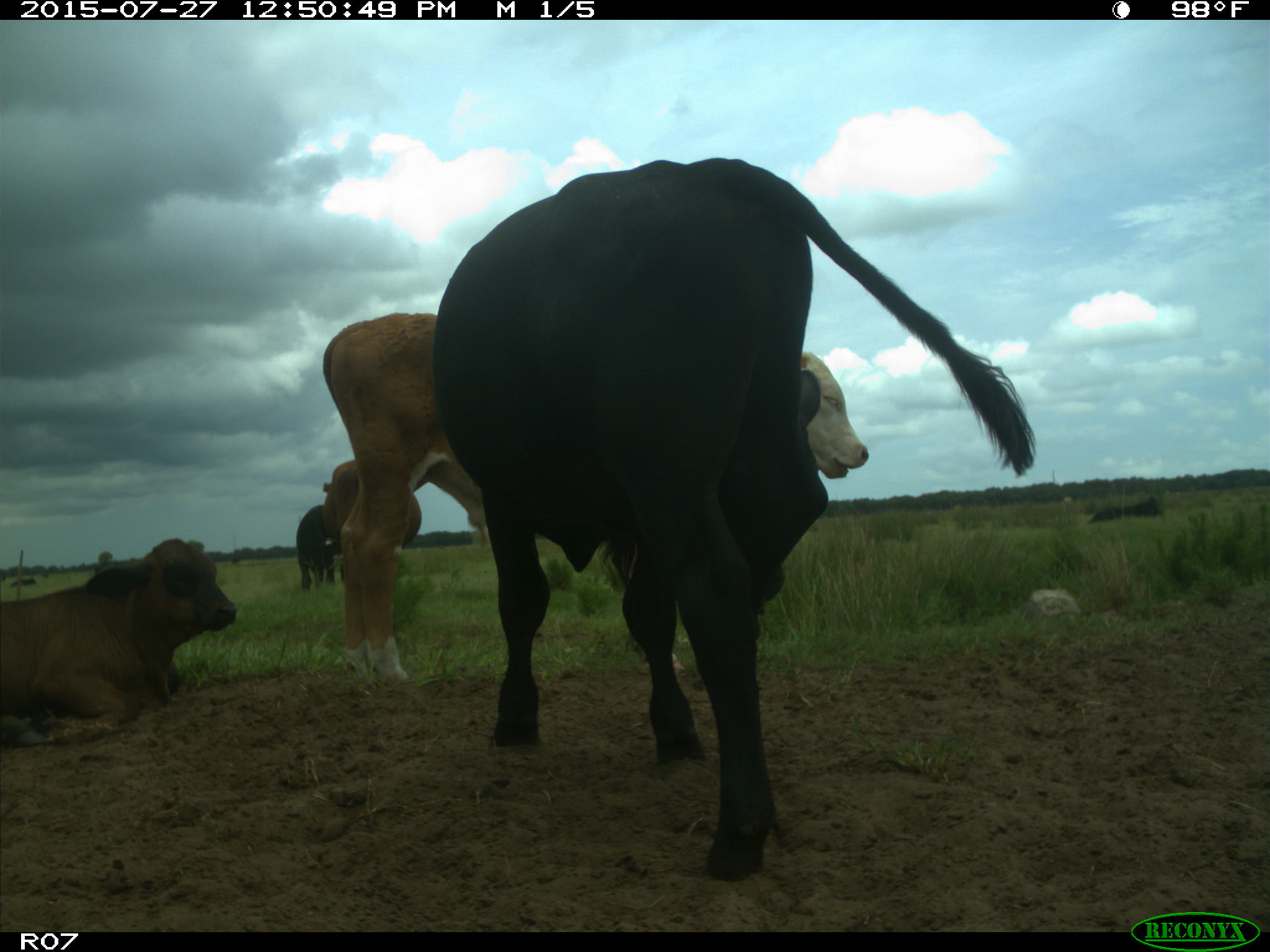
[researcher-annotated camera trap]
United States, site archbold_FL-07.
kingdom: Animalia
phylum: Chordata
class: Mammalia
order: Artiodactyla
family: Bovidae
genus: Bos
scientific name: Bos taurus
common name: domestic cow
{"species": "Bos taurus (domestic cow)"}